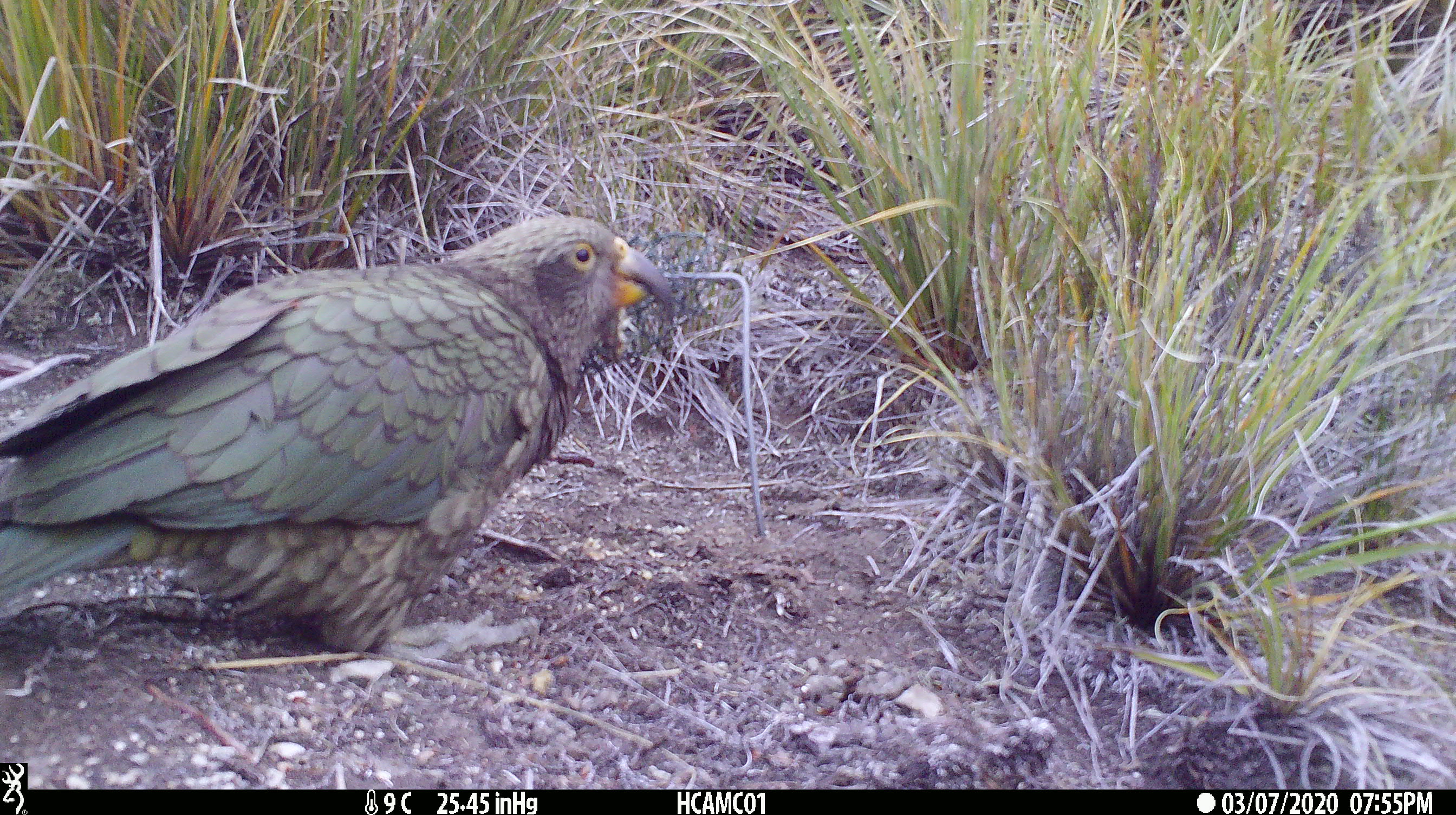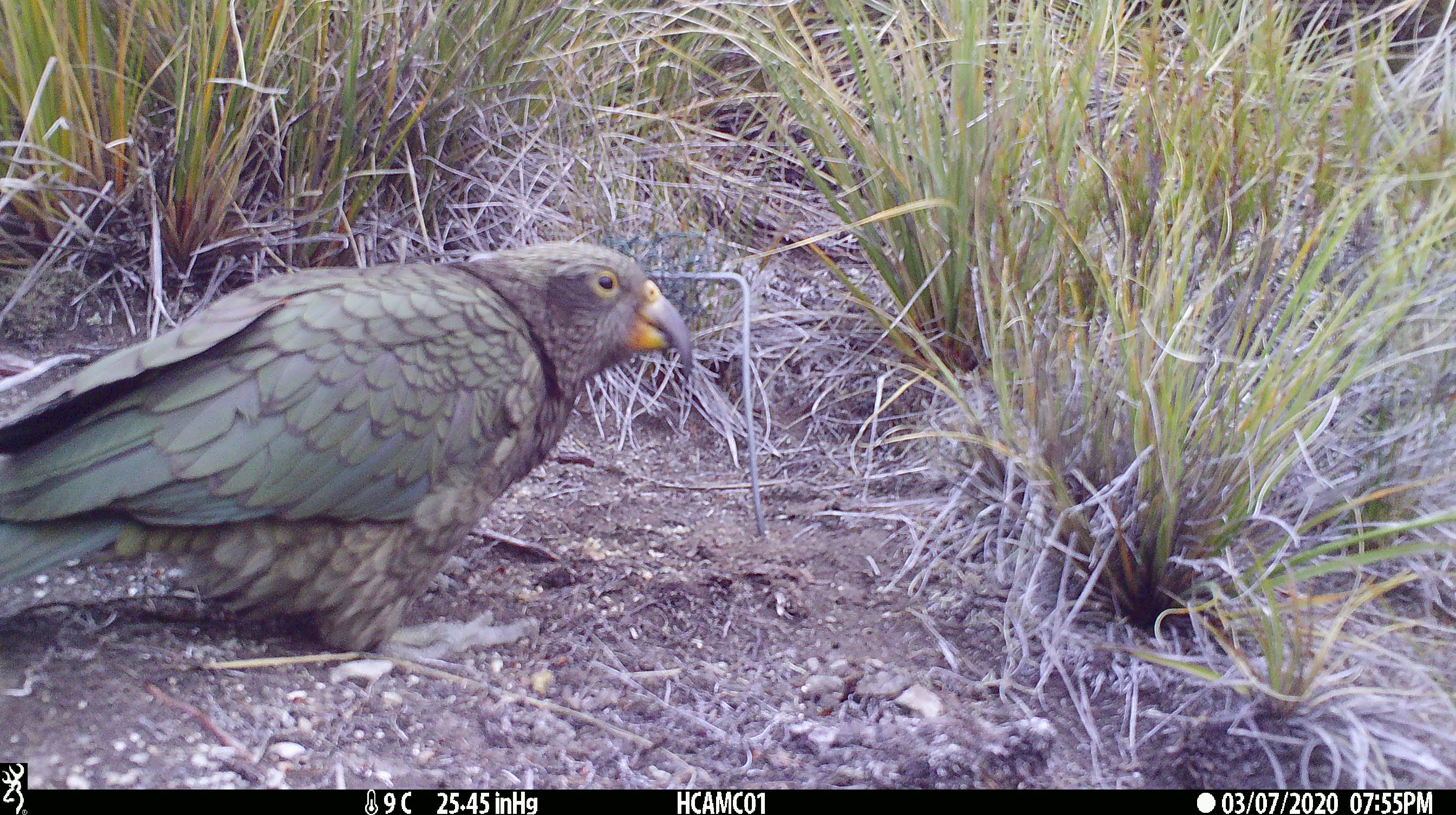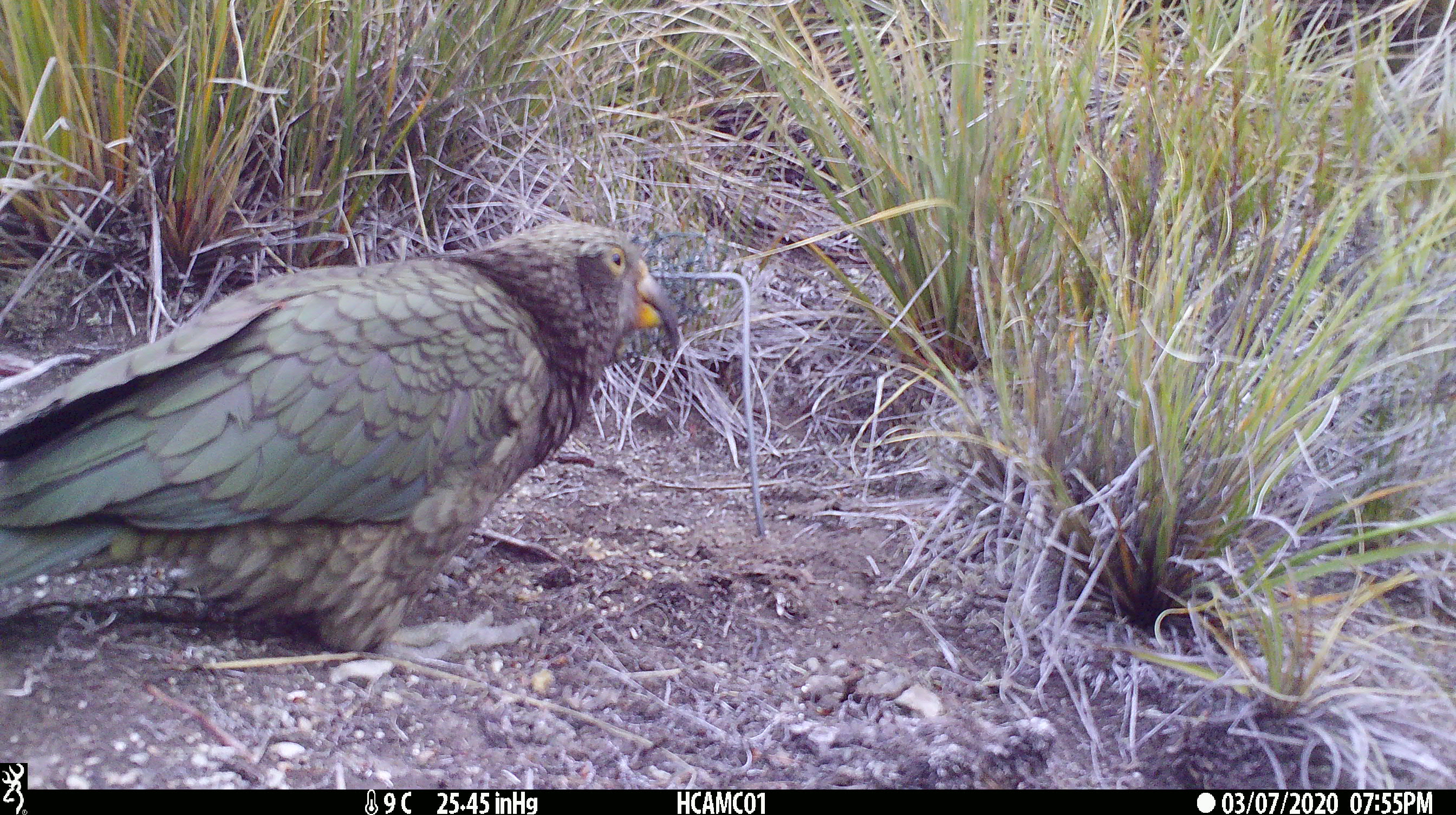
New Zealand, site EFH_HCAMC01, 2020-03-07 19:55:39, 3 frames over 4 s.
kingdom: Animalia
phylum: Chordata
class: Aves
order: Psittaciformes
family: Strigopidae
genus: Nestor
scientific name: Nestor notabilis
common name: kea